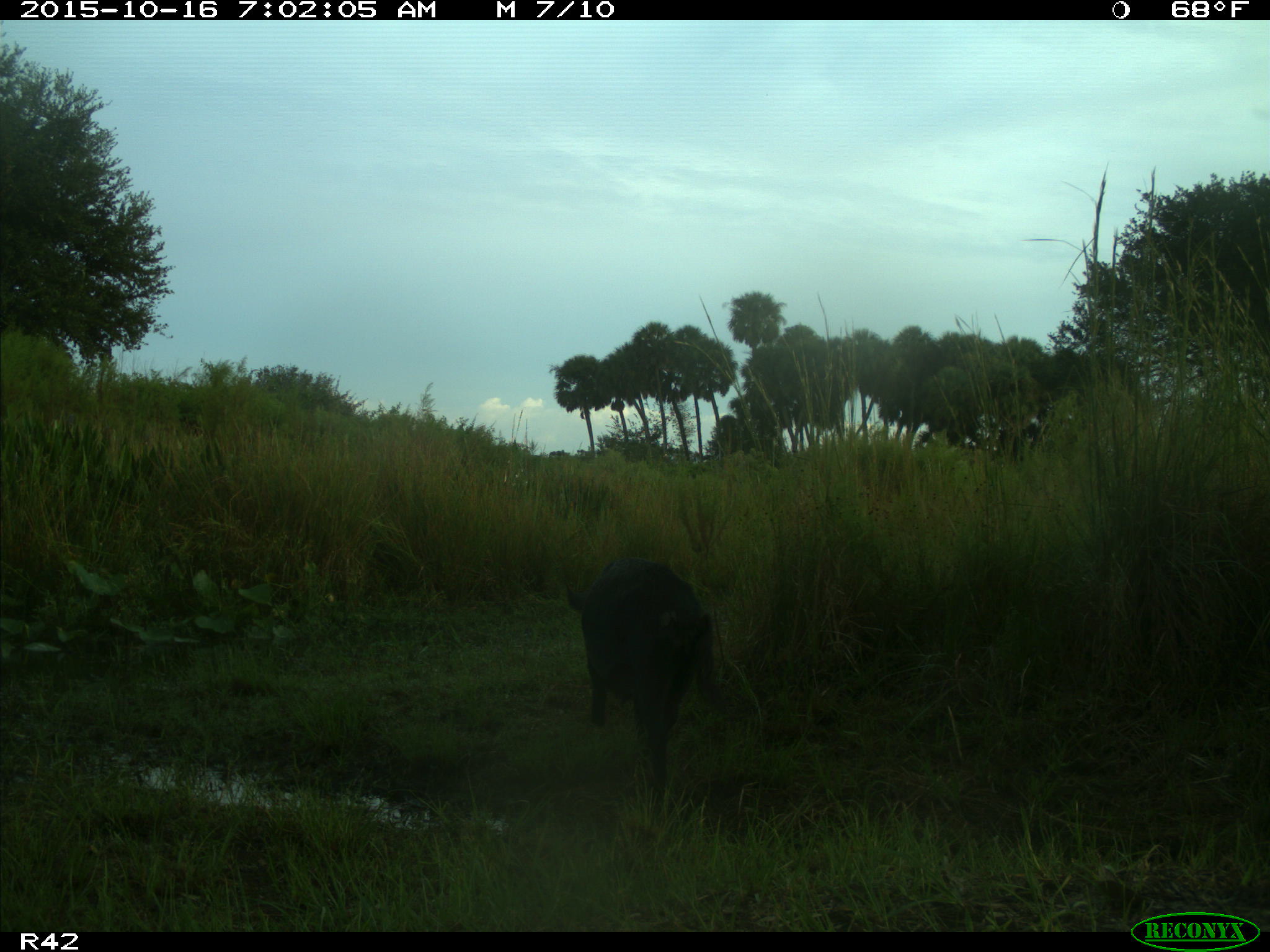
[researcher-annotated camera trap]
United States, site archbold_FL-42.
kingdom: Animalia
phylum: Chordata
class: Mammalia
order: Artiodactyla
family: Suidae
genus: Sus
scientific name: Sus scrofa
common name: wild boar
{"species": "Sus scrofa (wild boar)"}